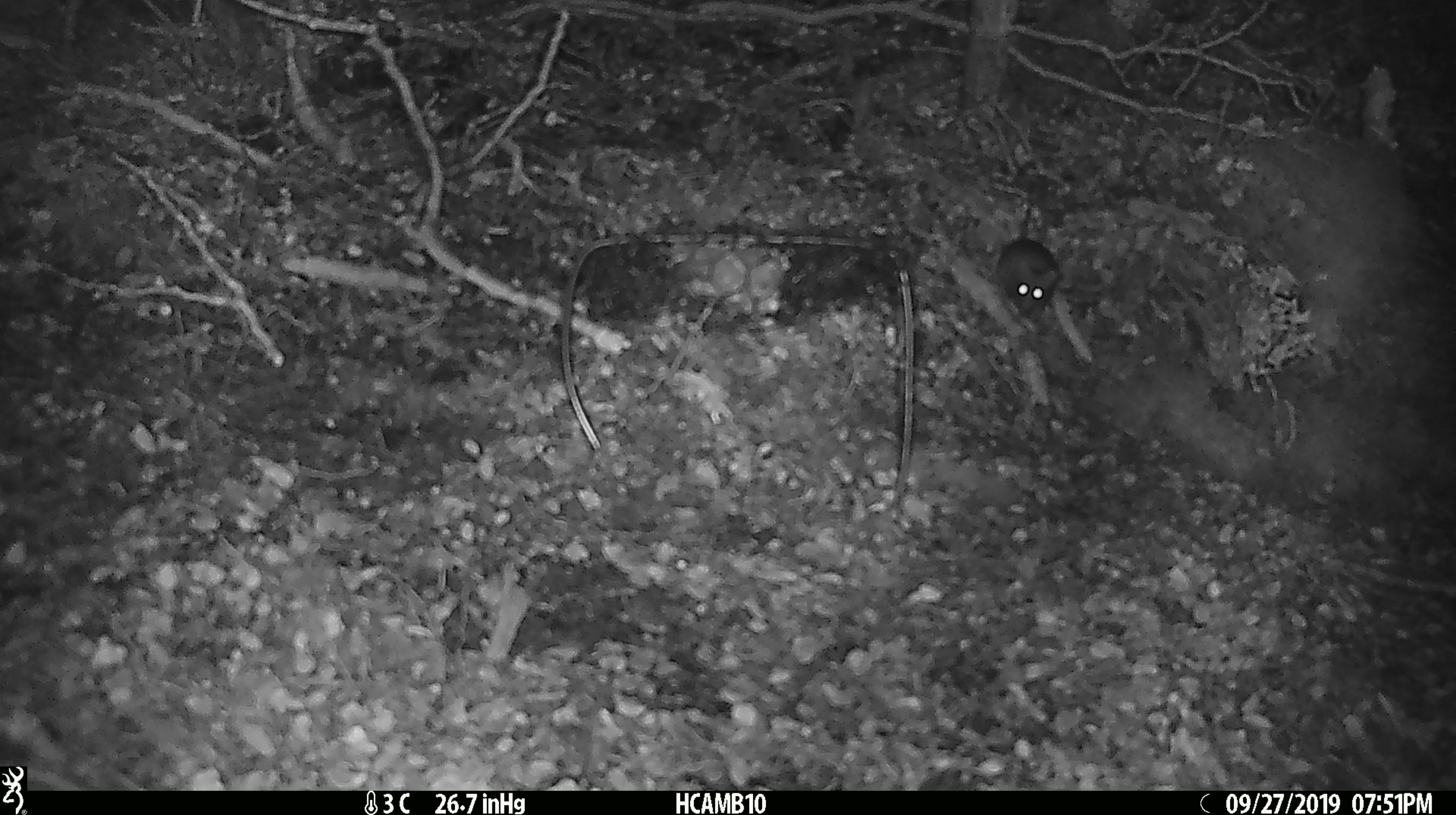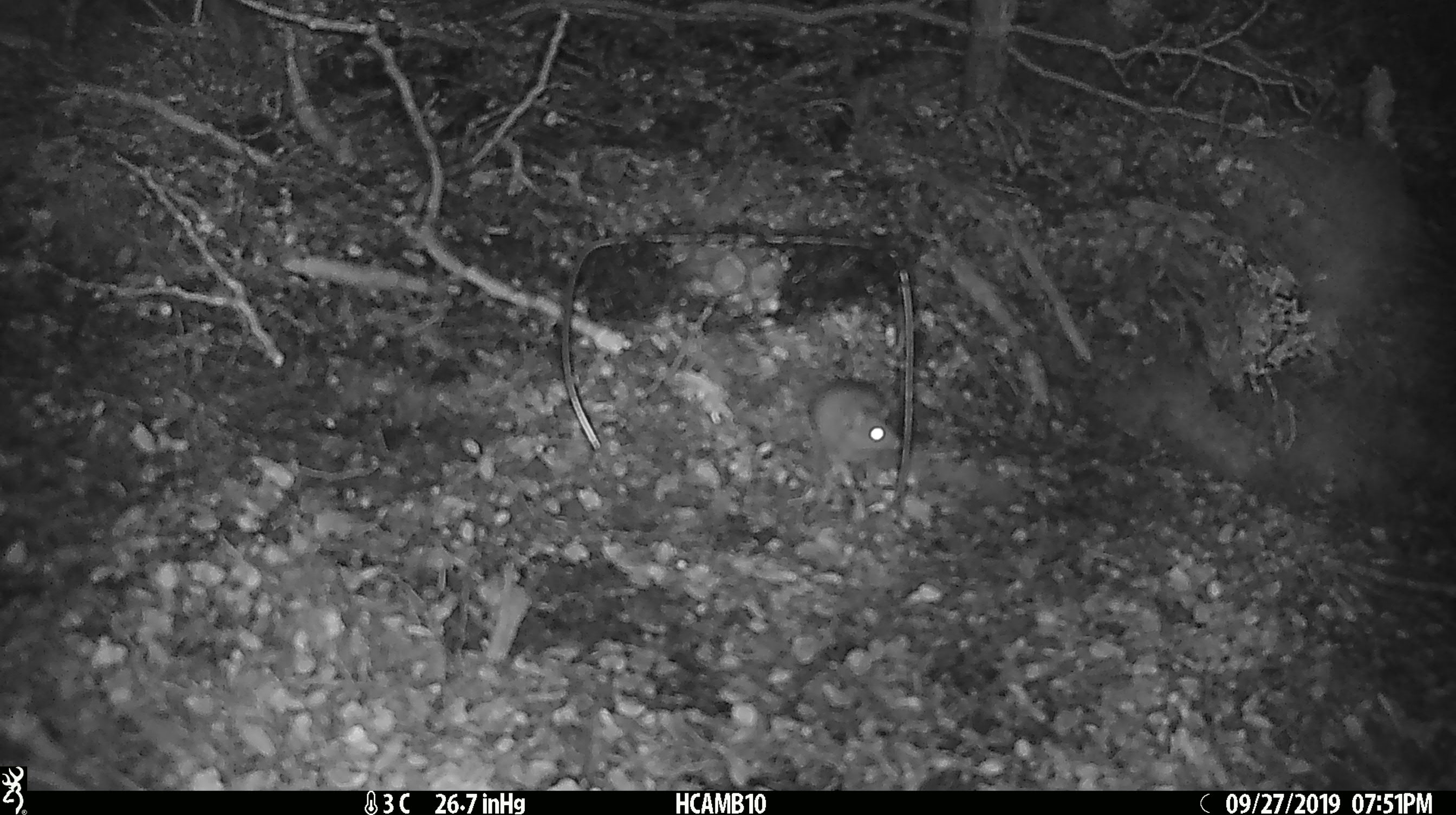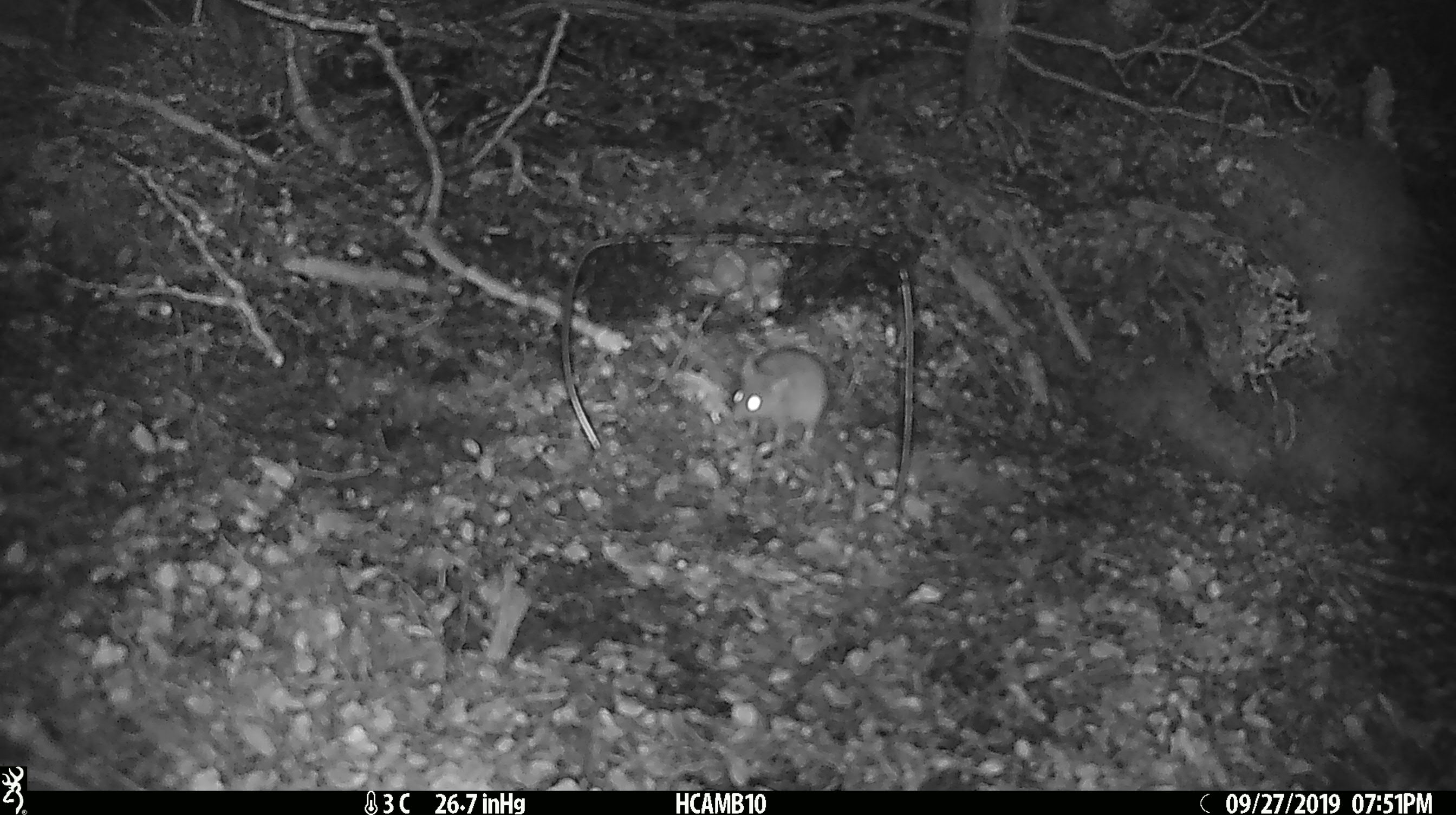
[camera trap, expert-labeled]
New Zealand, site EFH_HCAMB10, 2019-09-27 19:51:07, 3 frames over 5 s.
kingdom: Animalia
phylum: Chordata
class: Mammalia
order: Rodentia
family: Muridae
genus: Mus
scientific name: Mus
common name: mouse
Mouse (Mus).